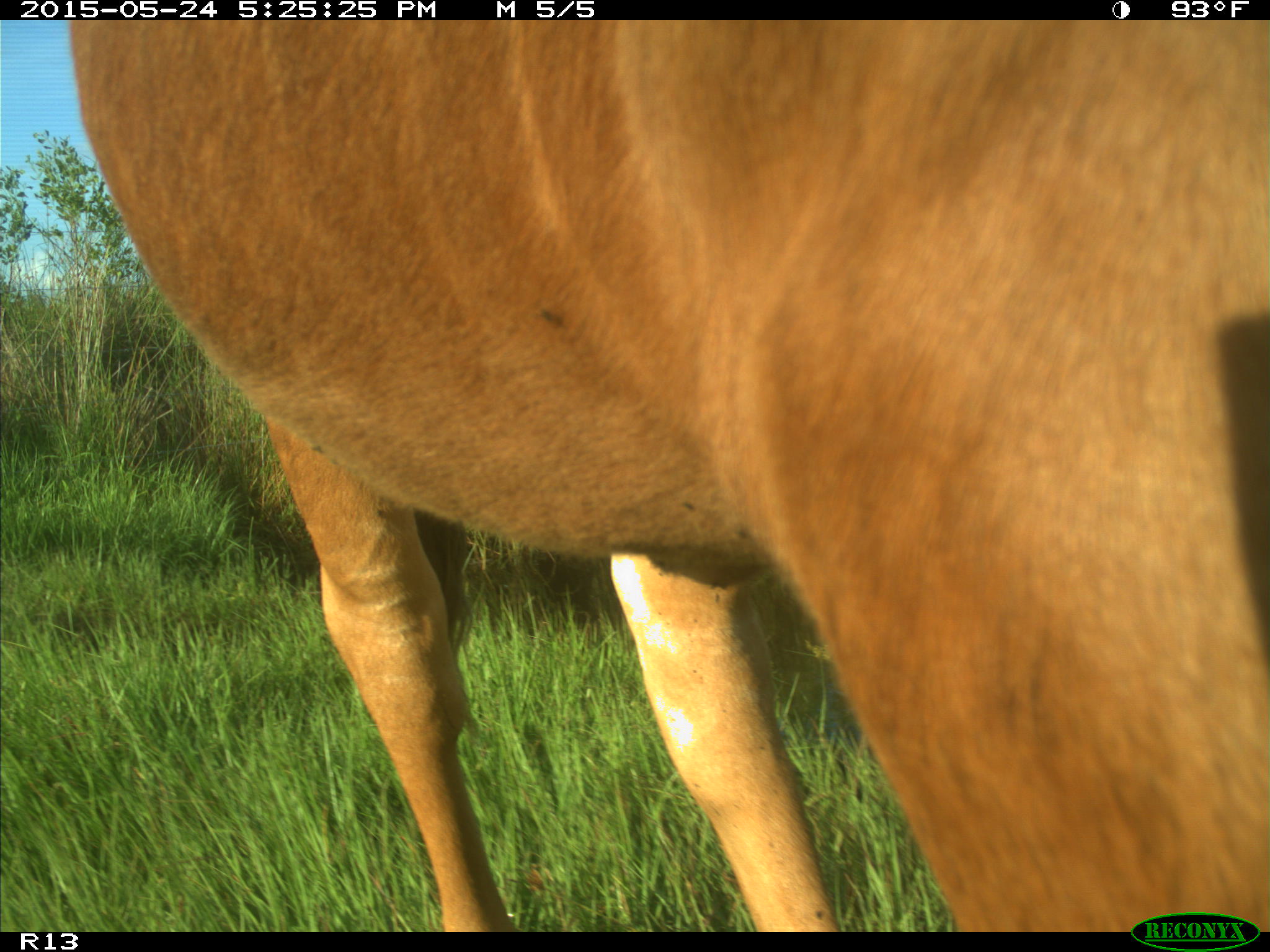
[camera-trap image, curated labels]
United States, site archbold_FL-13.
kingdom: Animalia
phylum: Chordata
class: Mammalia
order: Artiodactyla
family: Bovidae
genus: Bos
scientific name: Bos taurus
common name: domestic cow